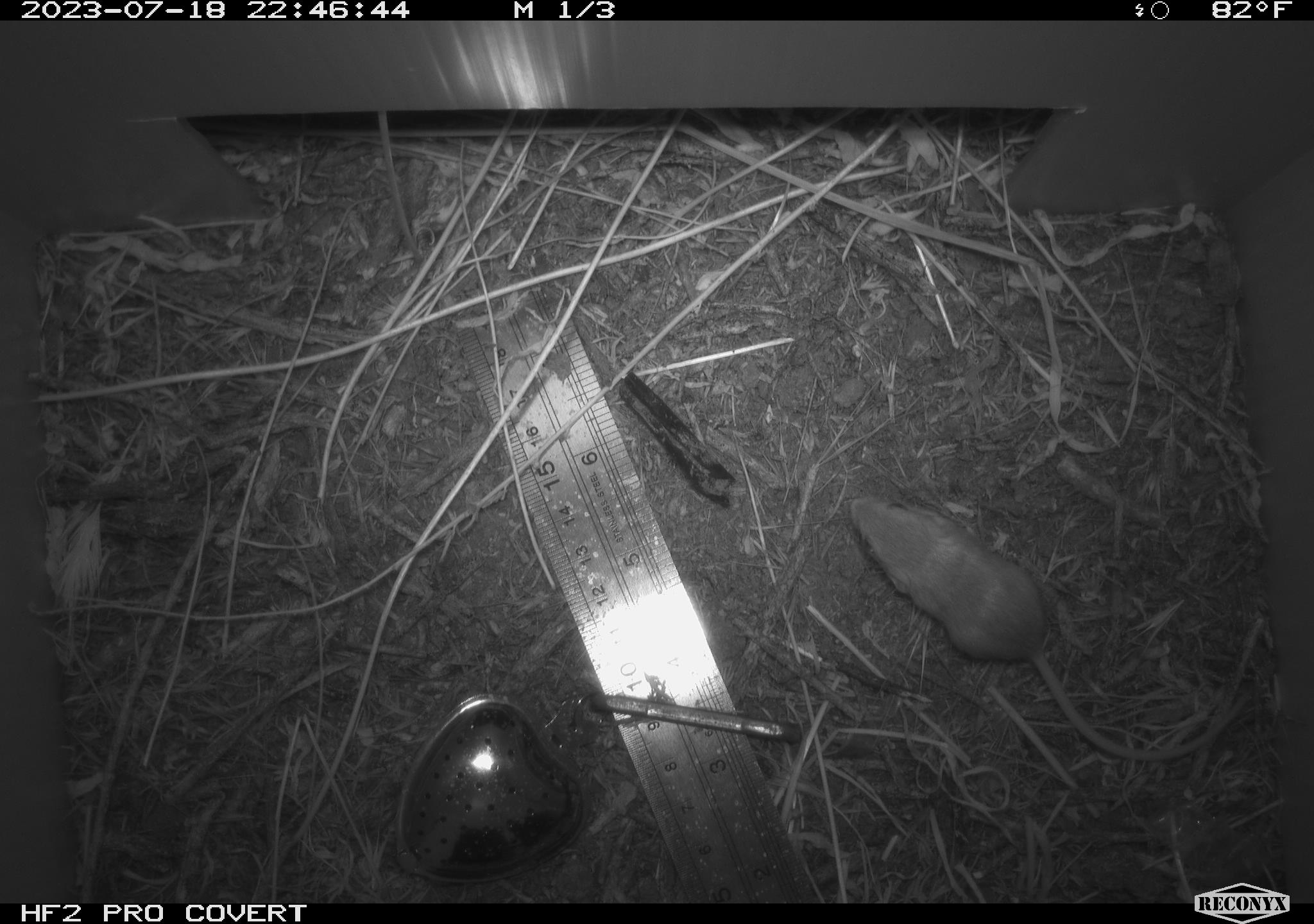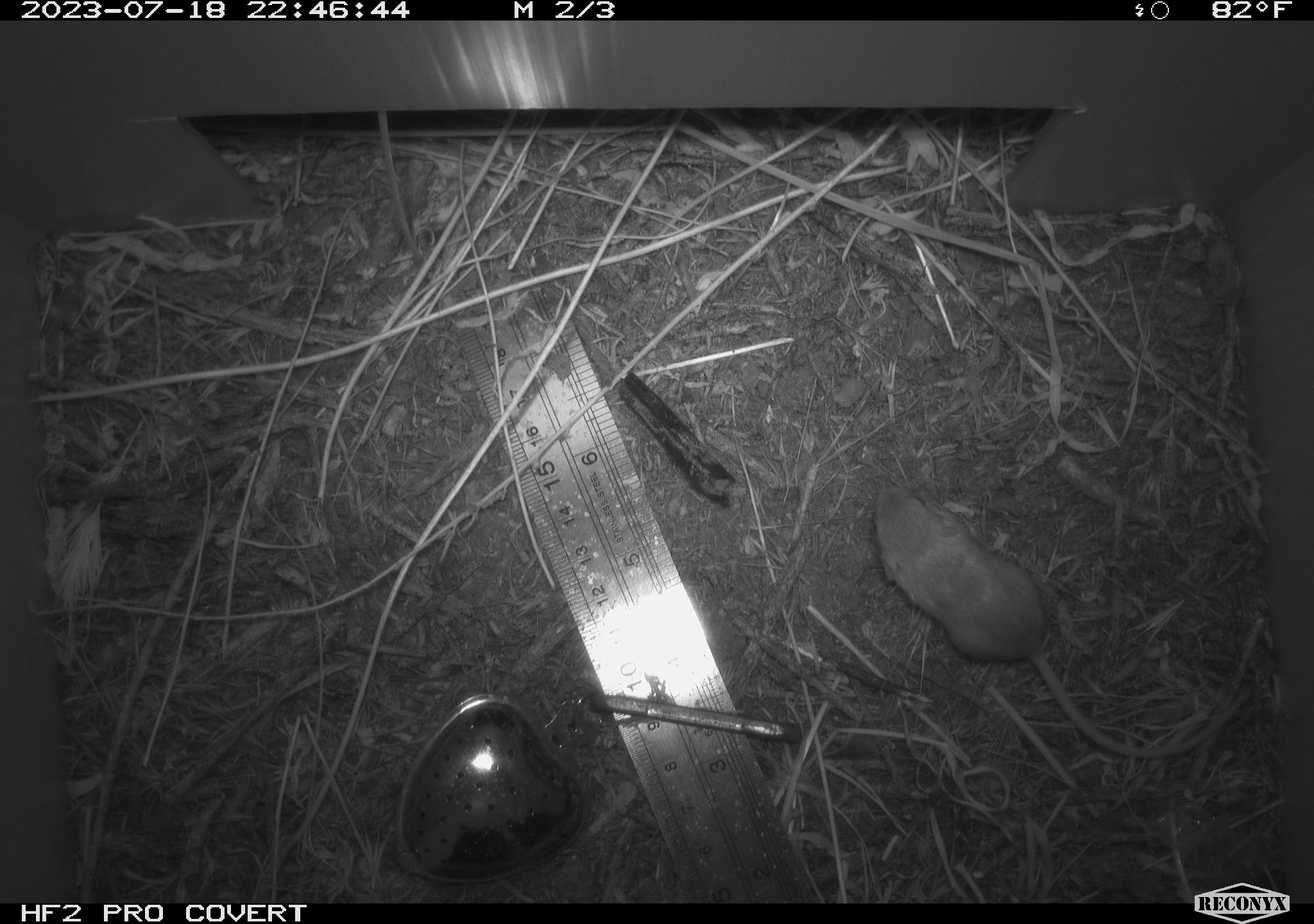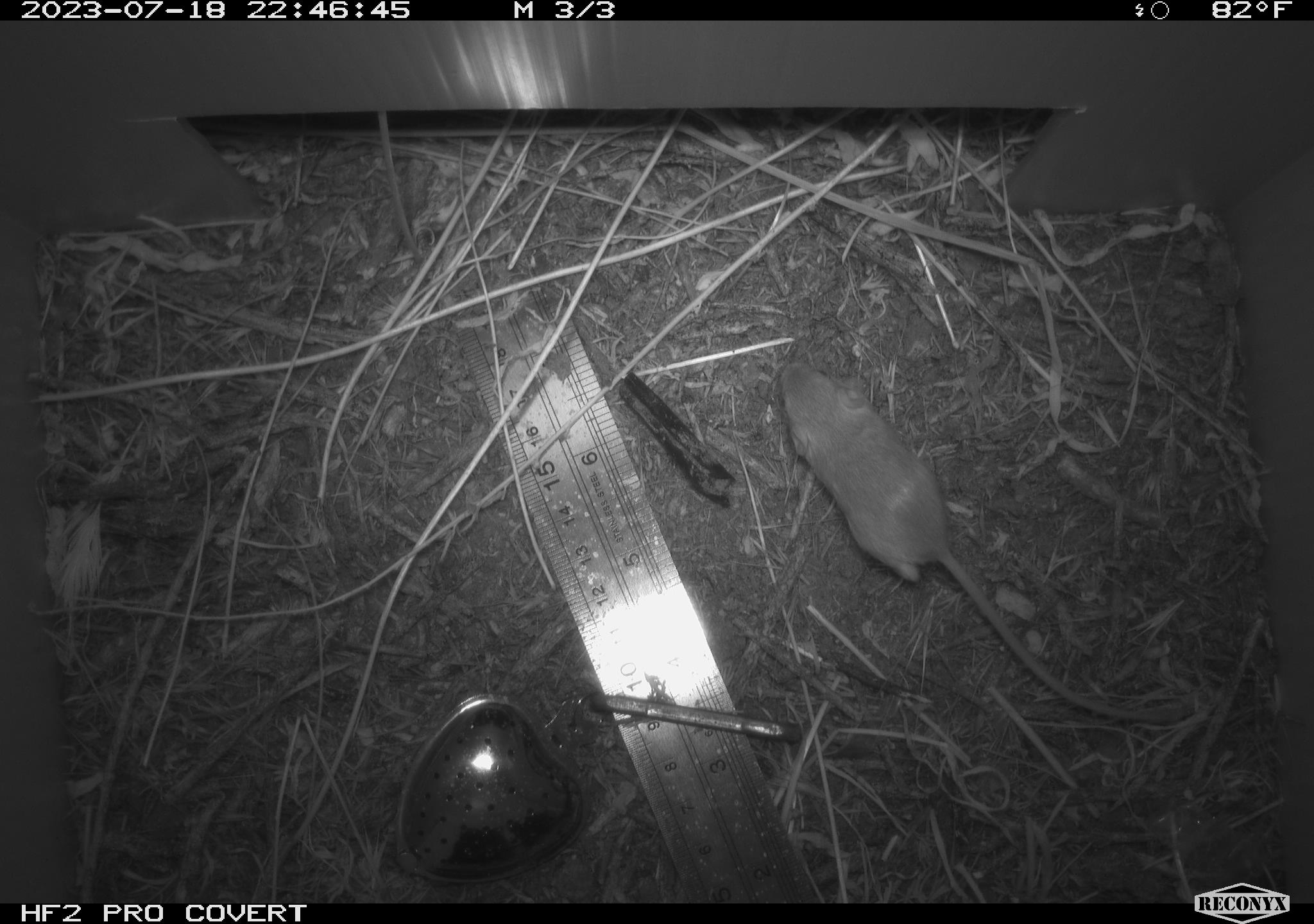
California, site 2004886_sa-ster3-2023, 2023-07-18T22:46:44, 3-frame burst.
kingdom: Animalia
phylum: Chordata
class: Mammalia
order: Rodentia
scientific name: Rodentia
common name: mouse species